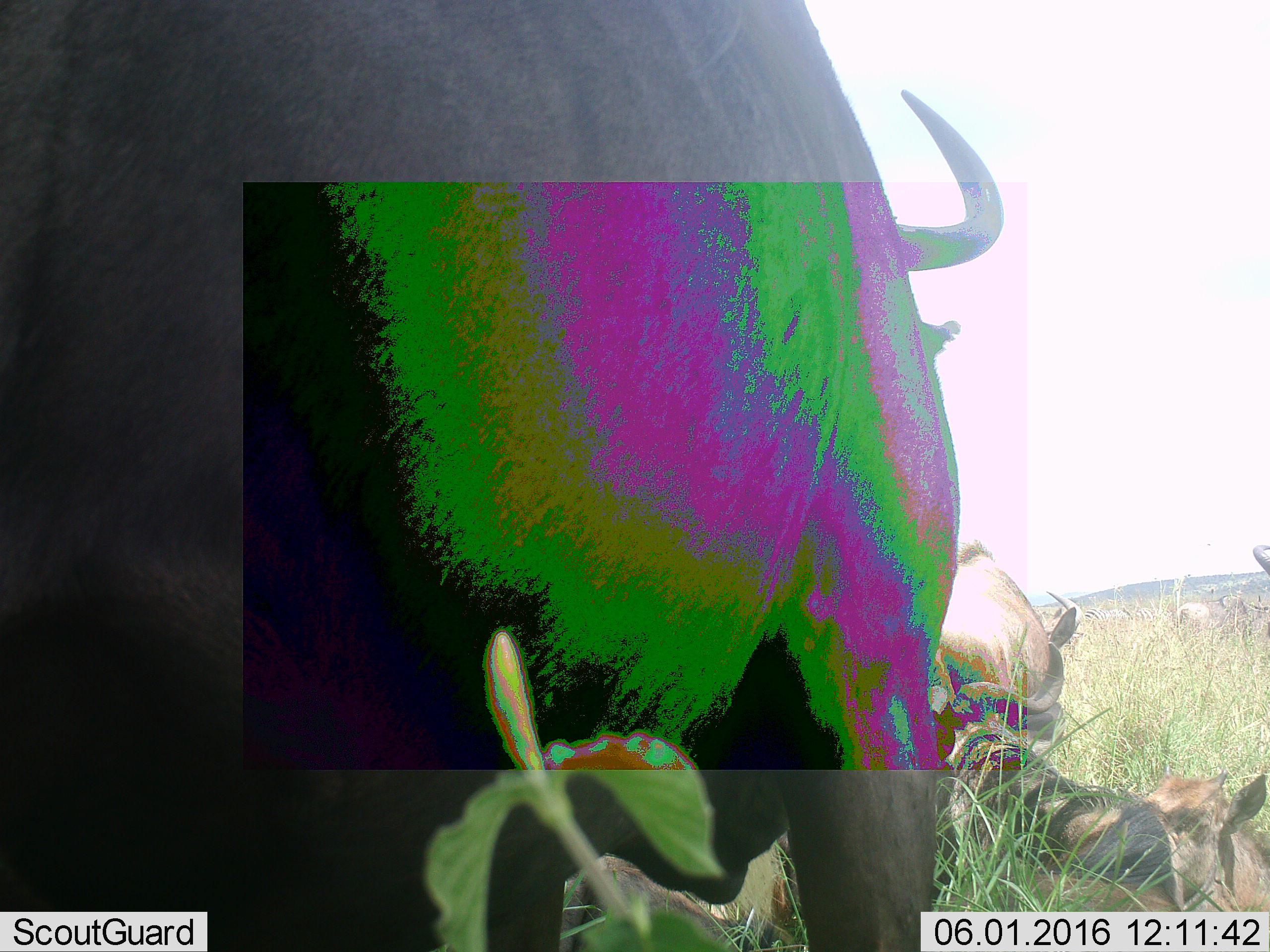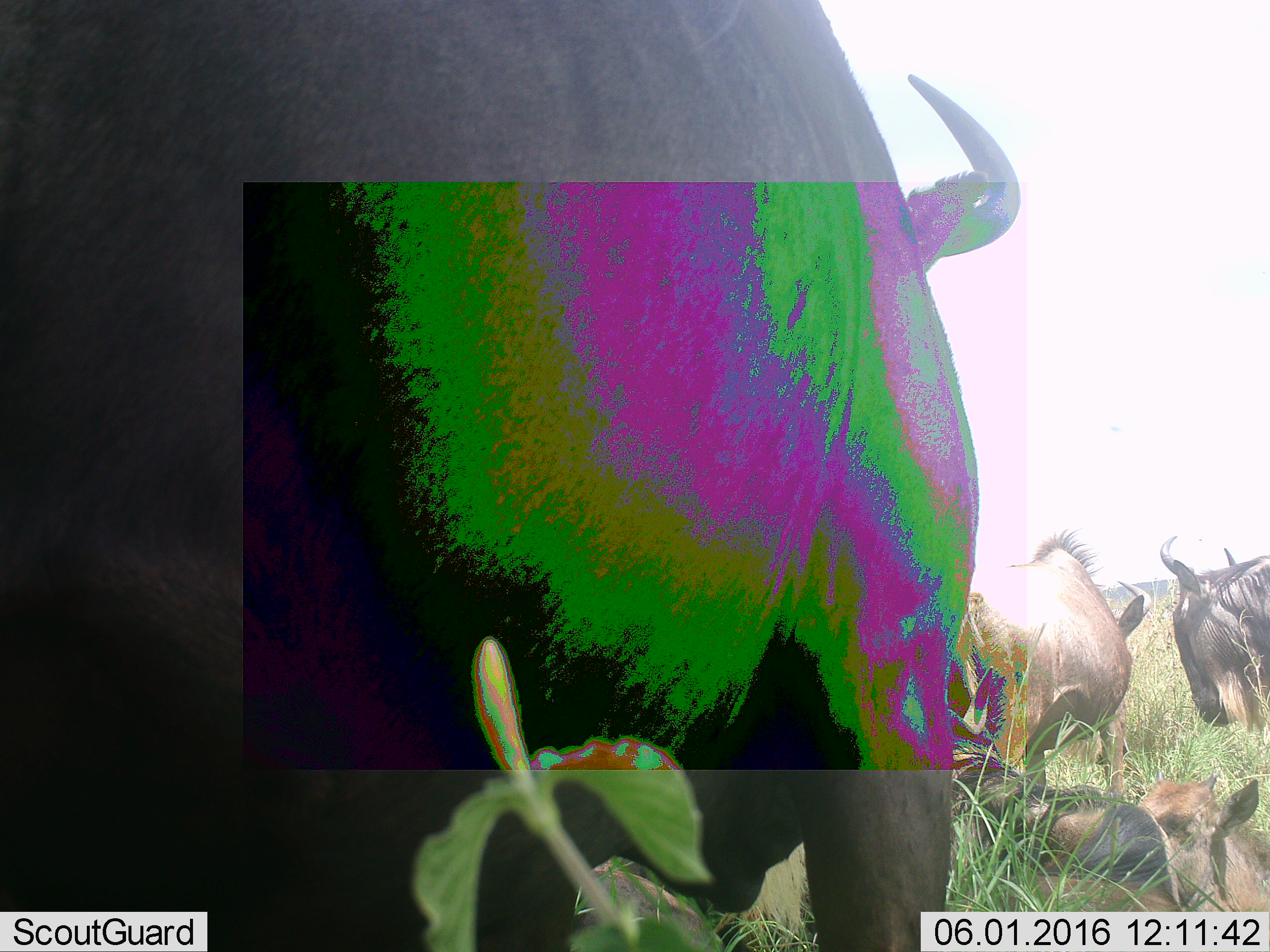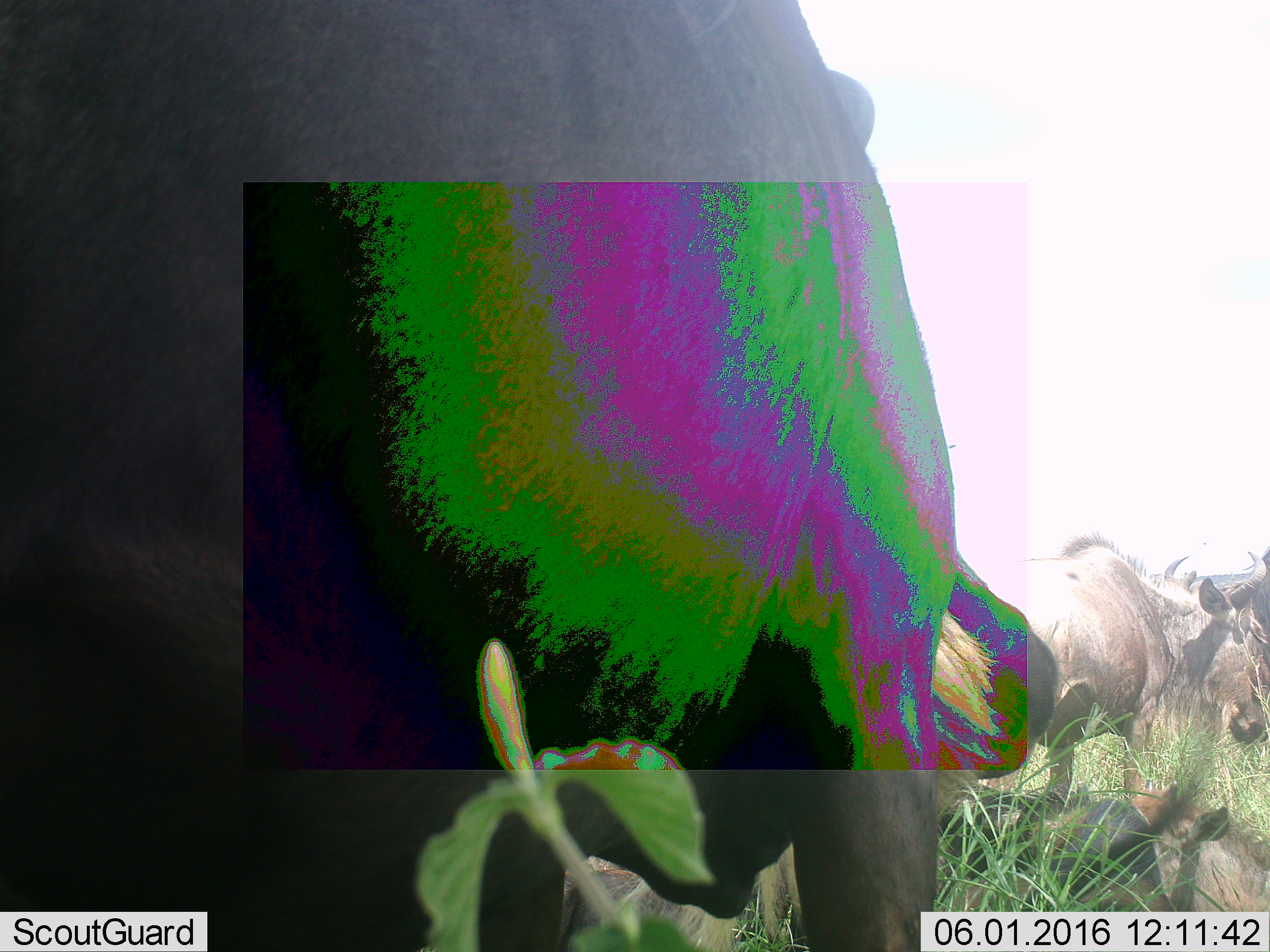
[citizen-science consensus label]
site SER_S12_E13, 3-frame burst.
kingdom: Animalia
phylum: Chordata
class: Mammalia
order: Artiodactyla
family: Bovidae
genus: Connochaetes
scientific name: Connochaetes taurinus taurinus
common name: blue wildebeest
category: wildebeestblue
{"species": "wildebeestblue (blue wildebeest) (Connochaetes taurinus taurinus)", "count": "6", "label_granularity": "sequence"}